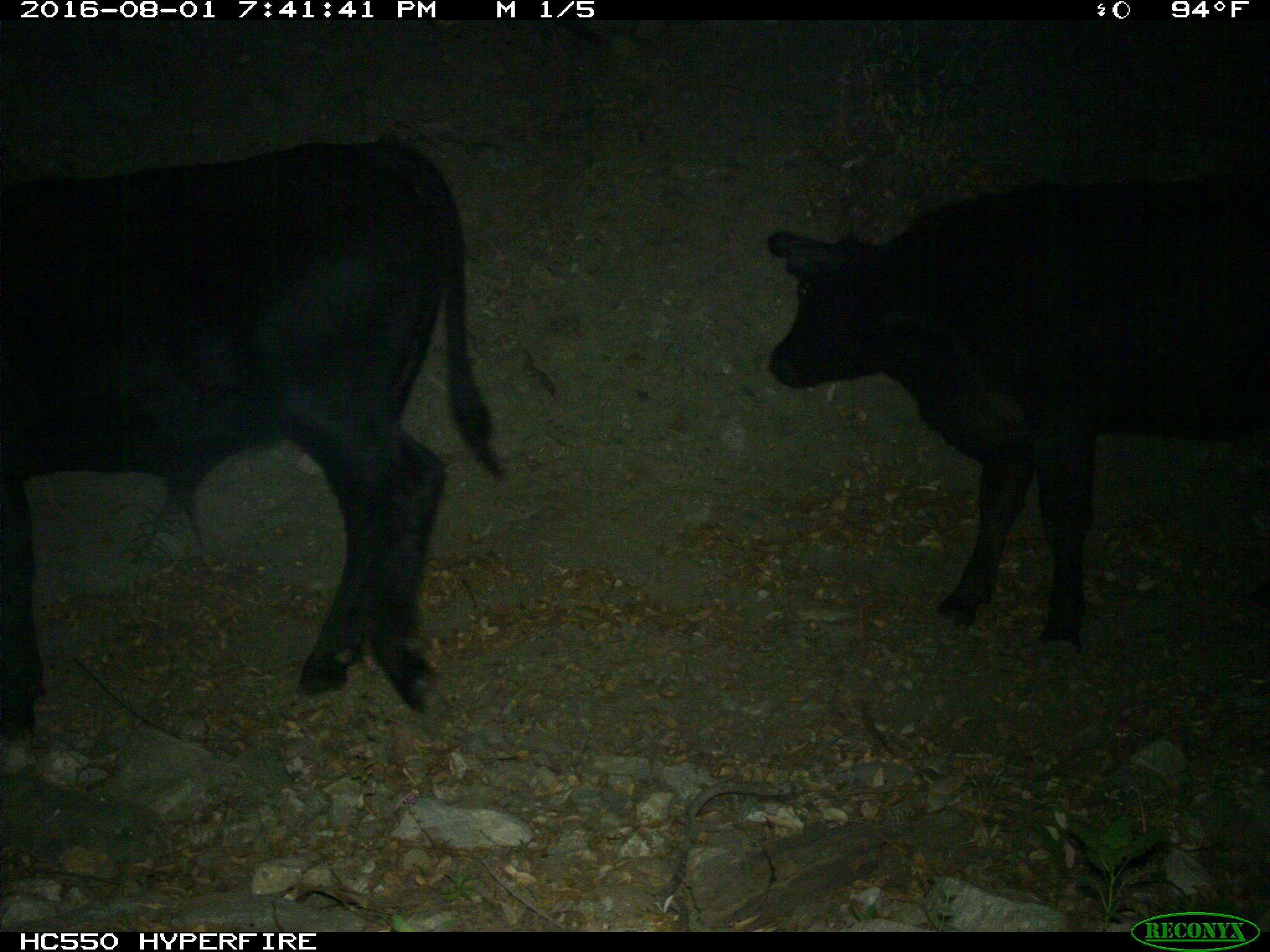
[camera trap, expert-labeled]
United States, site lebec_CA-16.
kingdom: Animalia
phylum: Chordata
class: Mammalia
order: Artiodactyla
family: Bovidae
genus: Bos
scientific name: Bos taurus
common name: domestic cow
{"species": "Bos taurus (domestic cow)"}